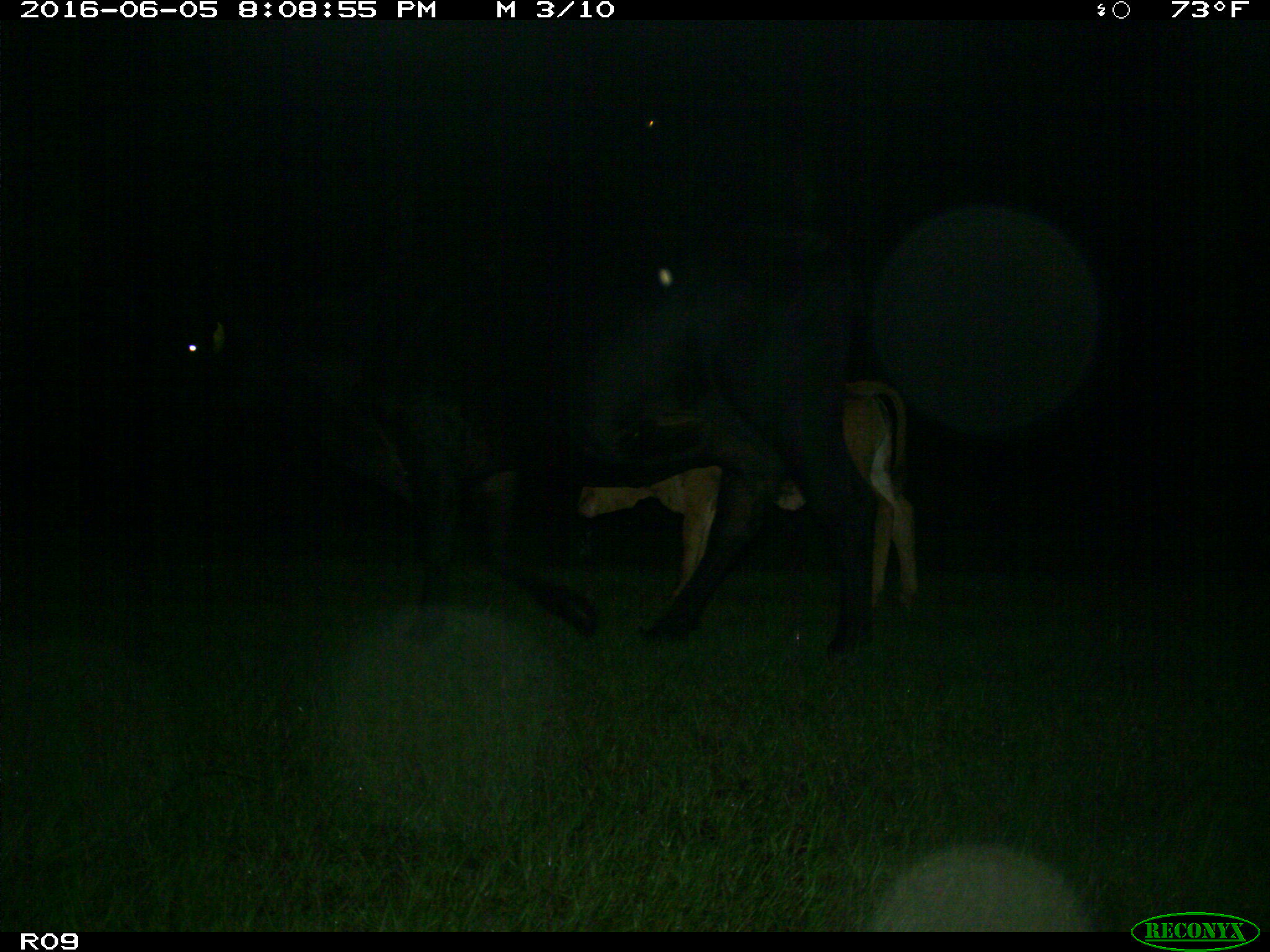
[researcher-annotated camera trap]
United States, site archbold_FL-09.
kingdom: Animalia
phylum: Chordata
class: Mammalia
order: Artiodactyla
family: Bovidae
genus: Bos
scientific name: Bos taurus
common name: domestic cow